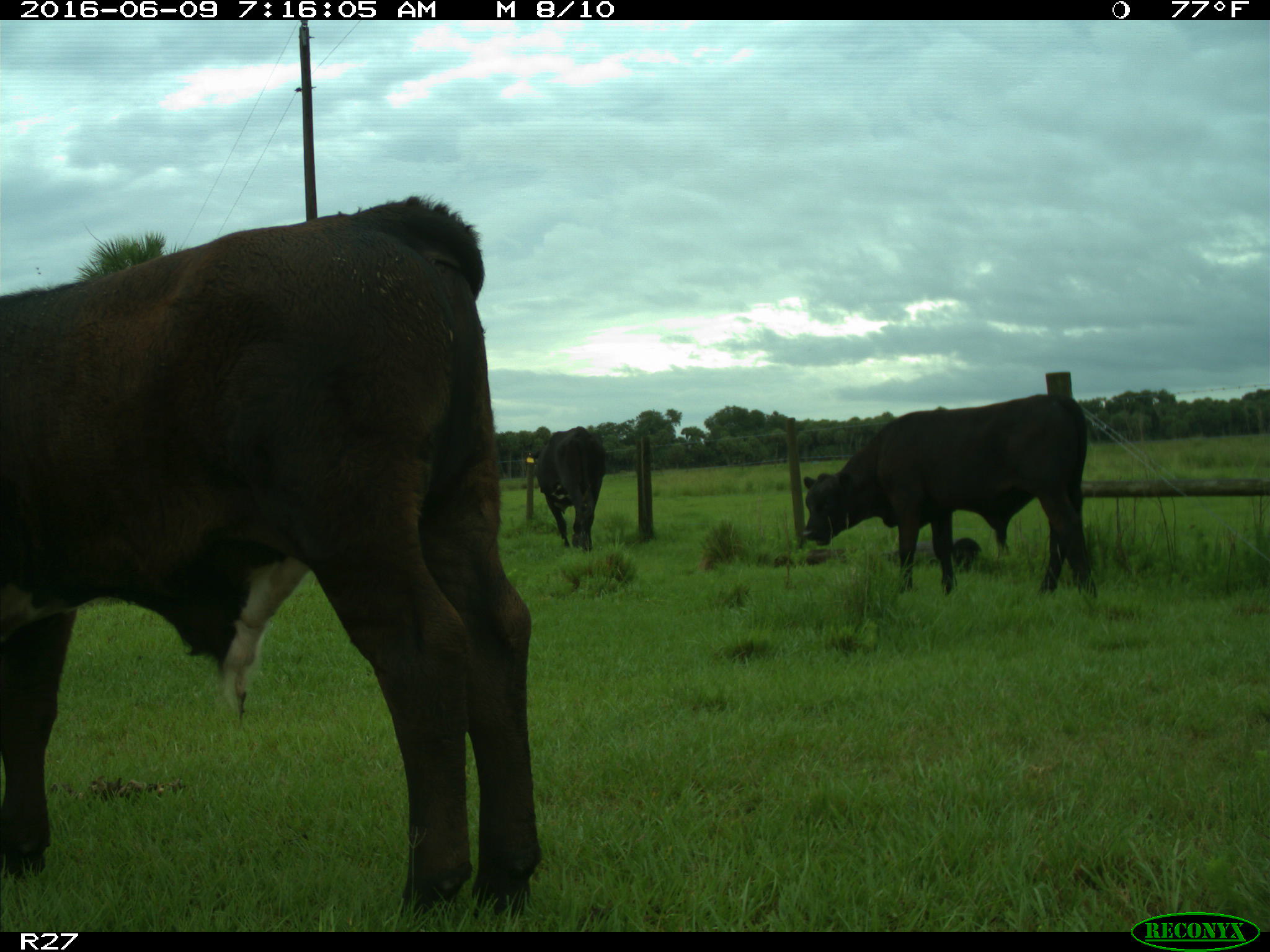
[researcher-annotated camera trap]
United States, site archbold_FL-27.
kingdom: Animalia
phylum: Chordata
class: Mammalia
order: Artiodactyla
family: Bovidae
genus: Bos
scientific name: Bos taurus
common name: domestic cow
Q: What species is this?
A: Bos taurus (domestic cow).